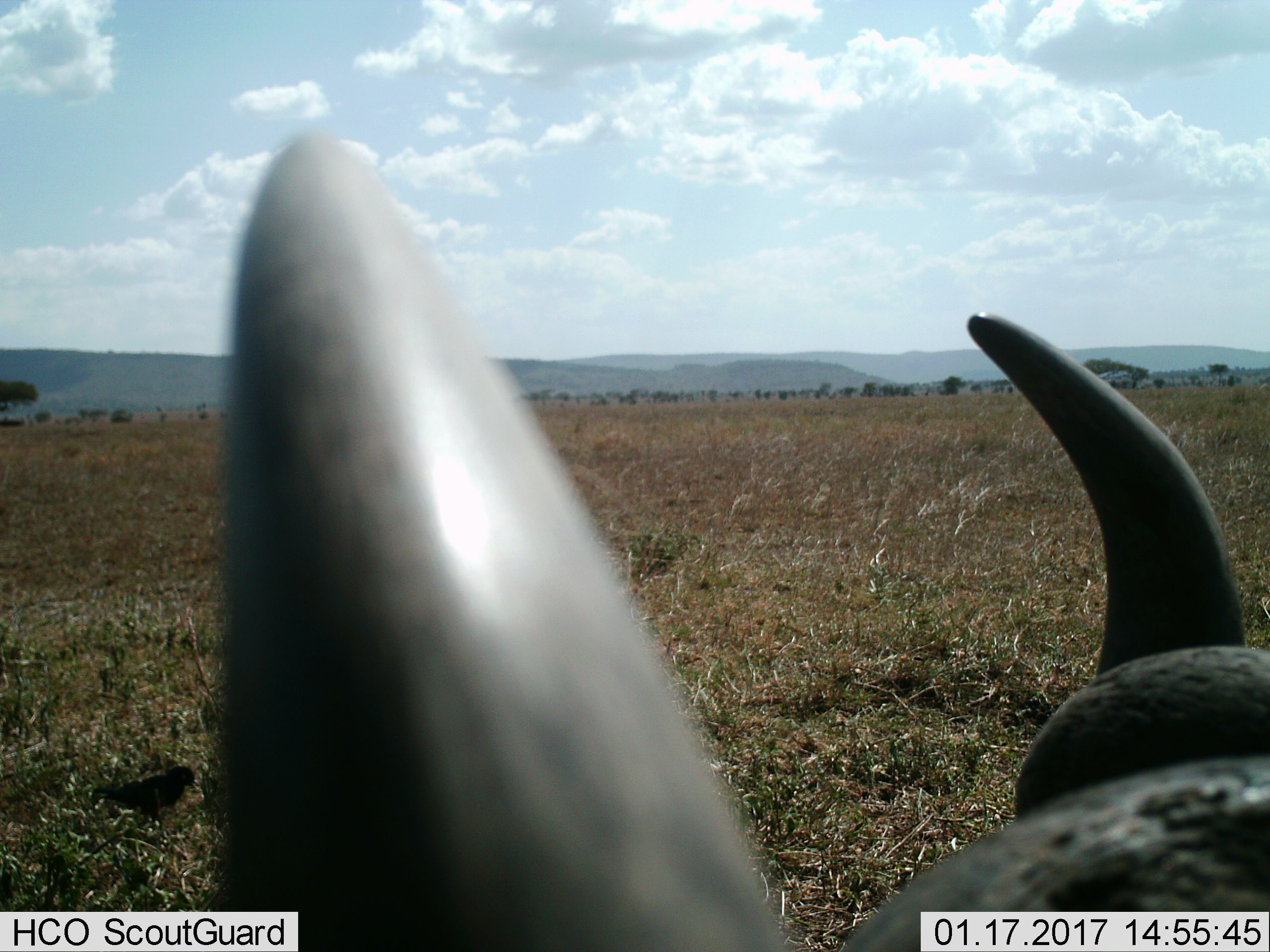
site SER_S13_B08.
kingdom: Animalia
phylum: Chordata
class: Mammalia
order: Artiodactyla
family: Bovidae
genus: Connochaetes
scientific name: Connochaetes taurinus taurinus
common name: blue wildebeest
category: wildebeestblue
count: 1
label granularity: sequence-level